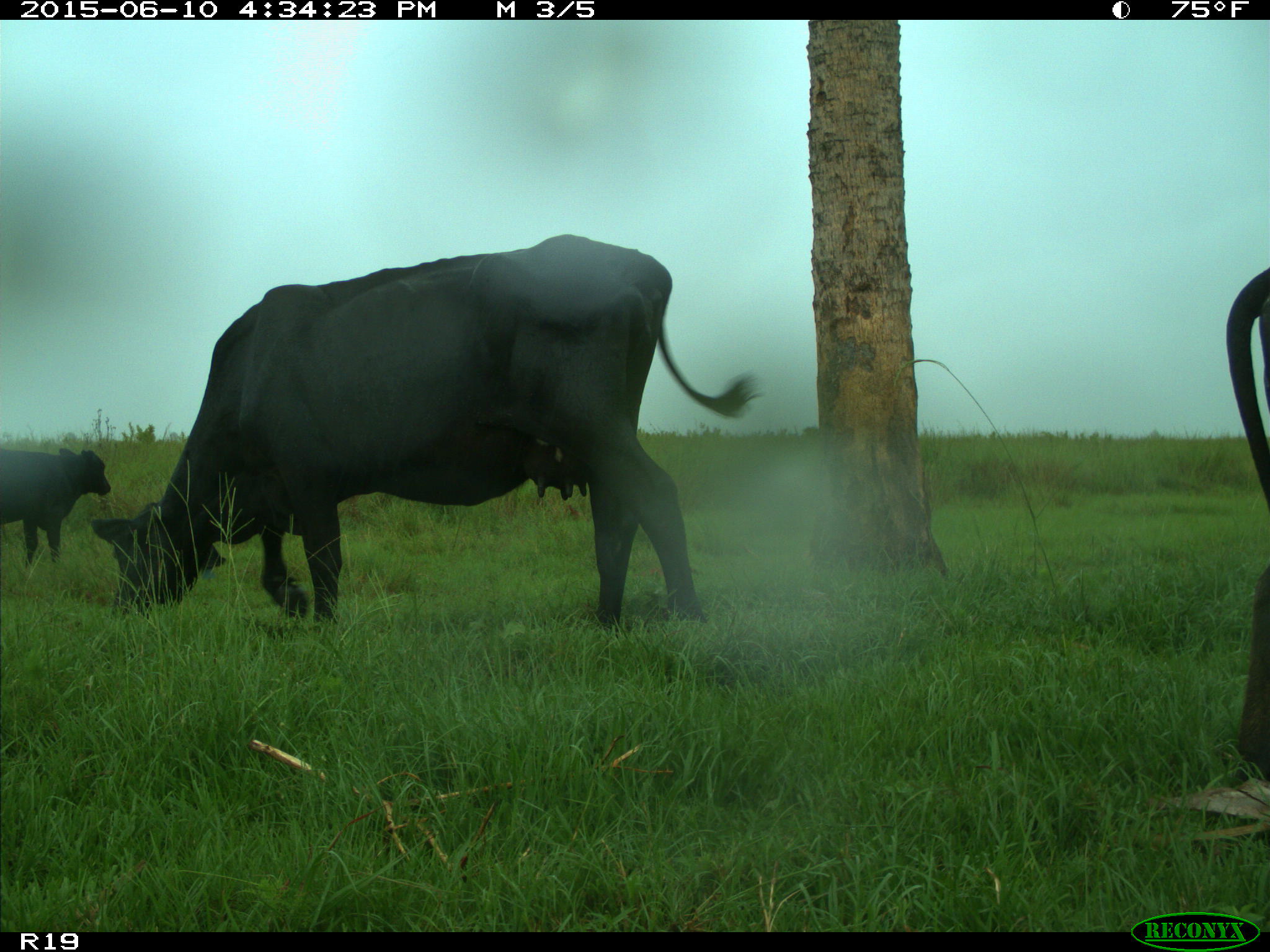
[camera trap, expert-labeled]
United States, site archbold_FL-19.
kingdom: Animalia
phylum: Chordata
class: Mammalia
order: Artiodactyla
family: Bovidae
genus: Bos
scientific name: Bos taurus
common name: domestic cow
Bos taurus (domestic cow).